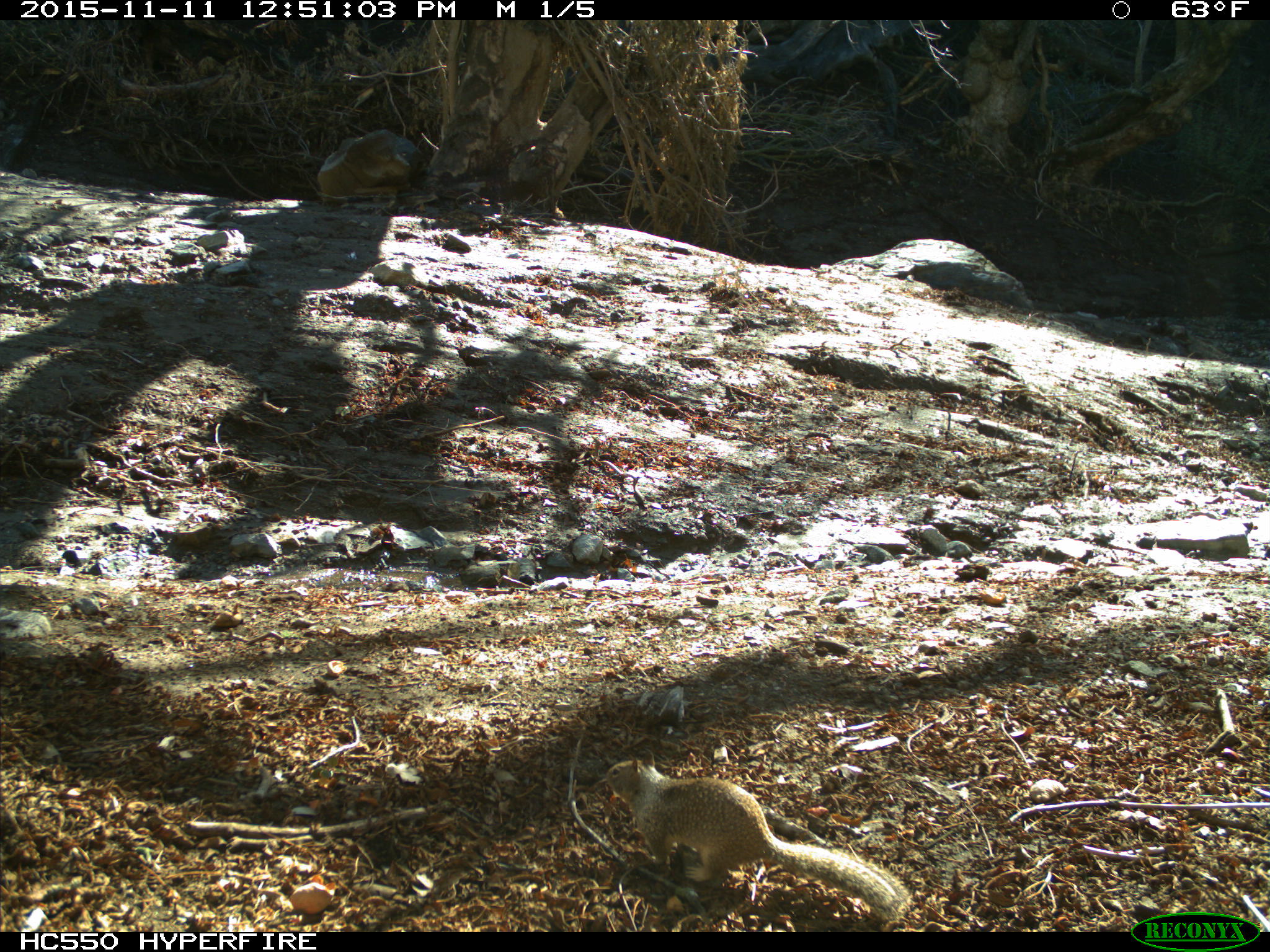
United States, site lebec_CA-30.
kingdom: Animalia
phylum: Chordata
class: Mammalia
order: Rodentia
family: Sciuridae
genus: Otospermophilus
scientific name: Otospermophilus beecheyi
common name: california ground squirrel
Otospermophilus beecheyi (california ground squirrel).